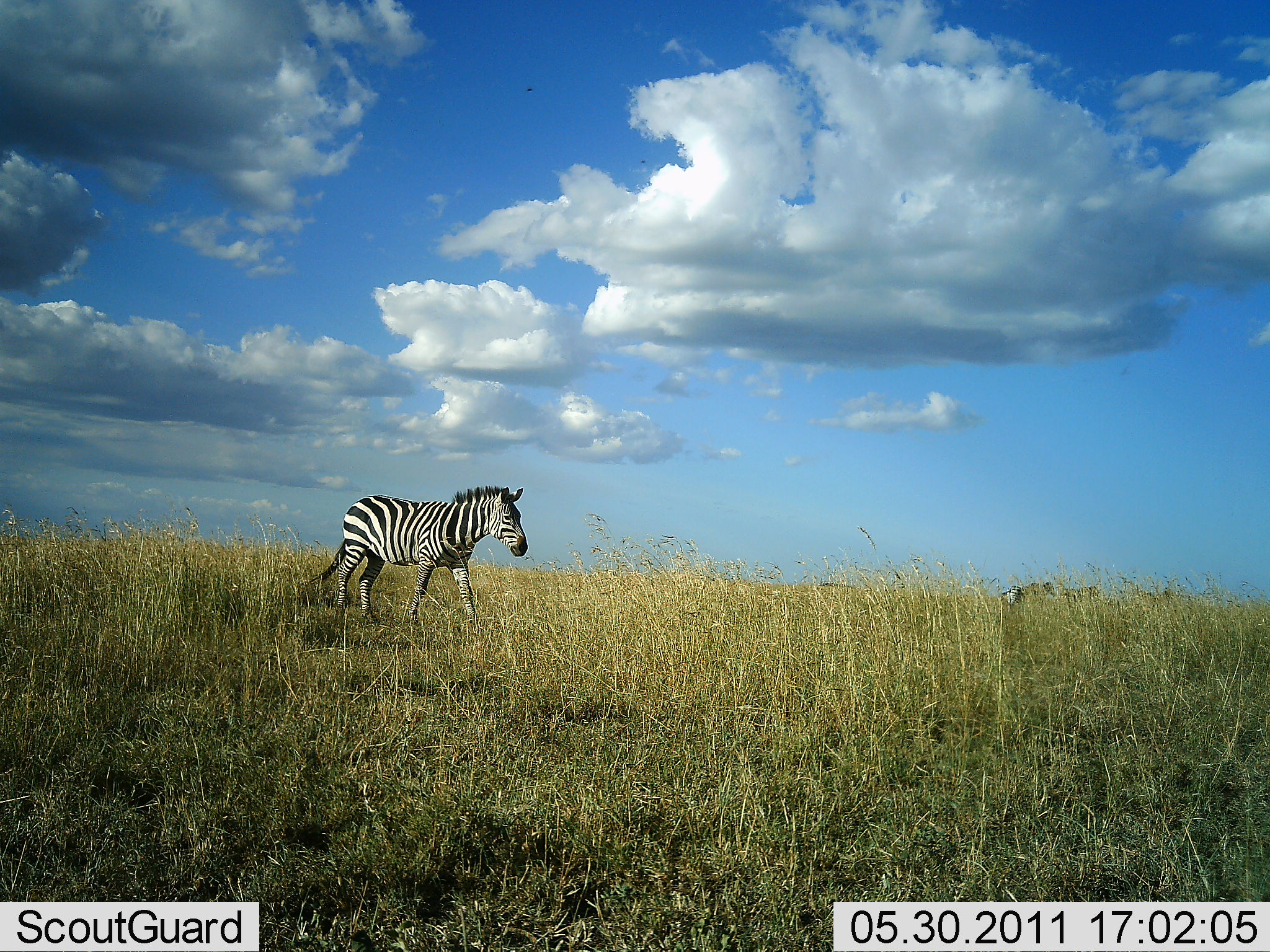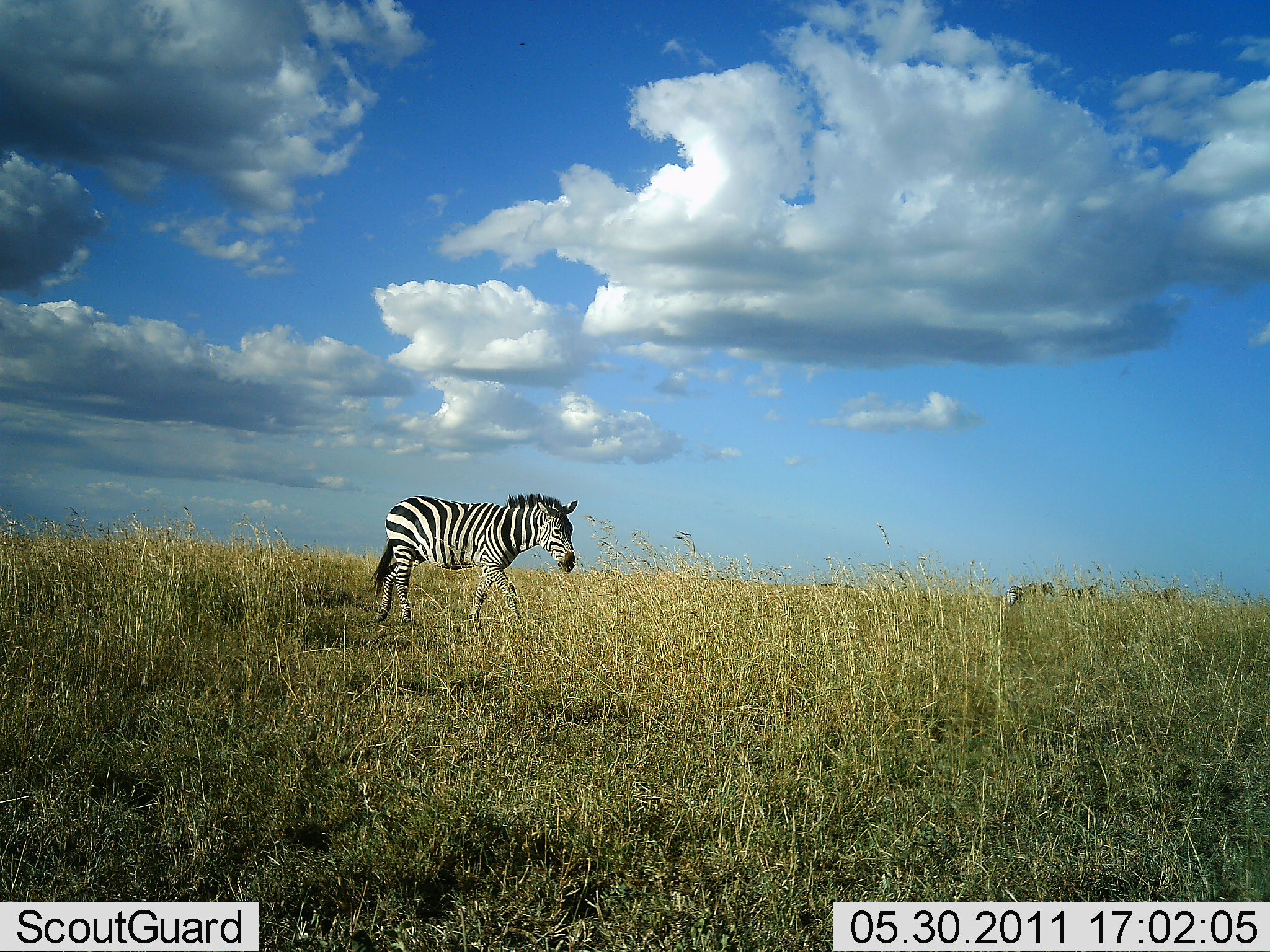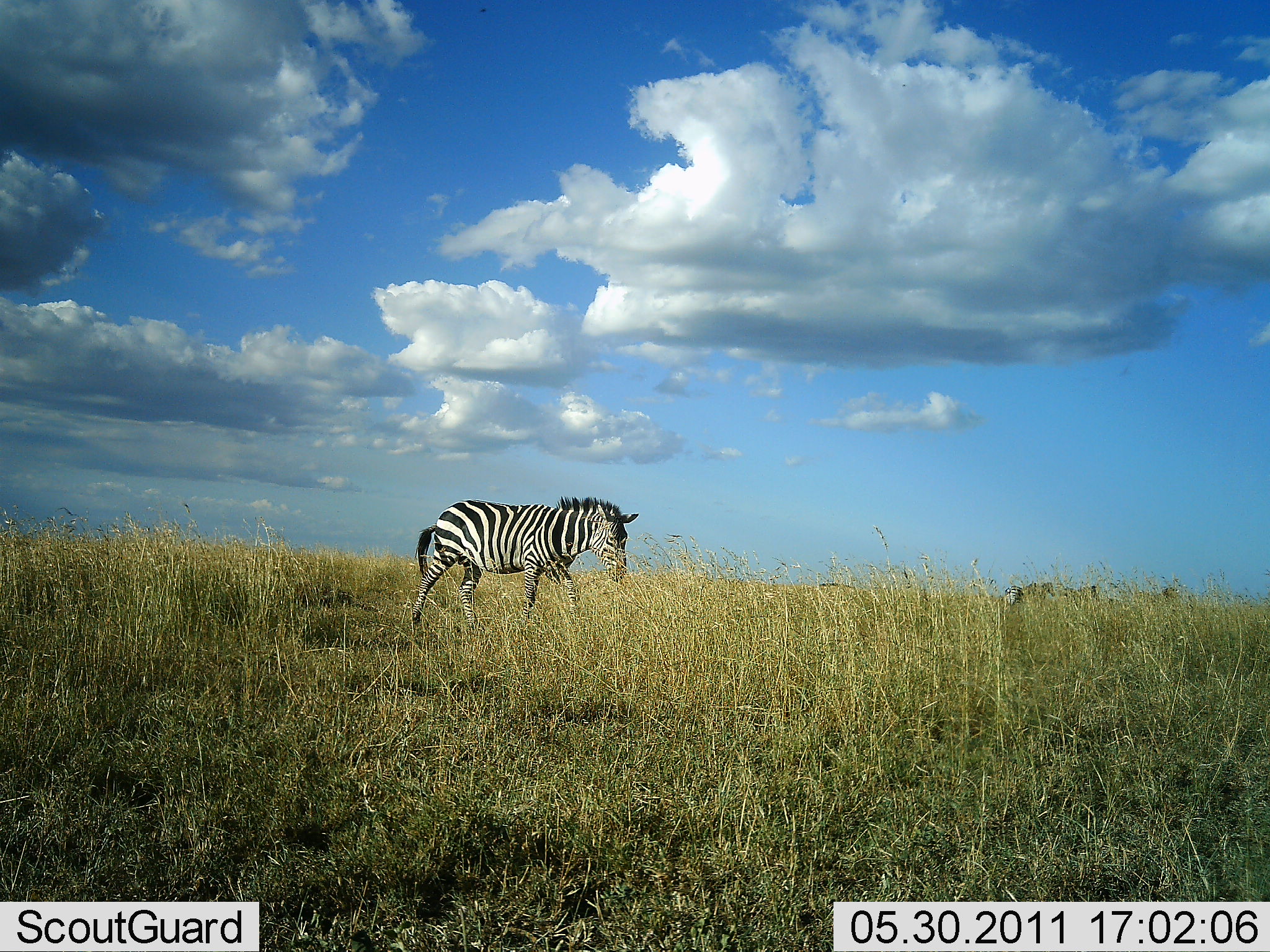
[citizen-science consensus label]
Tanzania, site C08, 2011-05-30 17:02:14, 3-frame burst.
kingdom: Animalia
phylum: Chordata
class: Mammalia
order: Perissodactyla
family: Equidae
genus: Equus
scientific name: Equus quagga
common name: plains zebra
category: zebra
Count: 1.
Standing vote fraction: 7%.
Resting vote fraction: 0%.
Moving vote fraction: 100%.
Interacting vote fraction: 0%.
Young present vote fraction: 0%.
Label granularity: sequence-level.